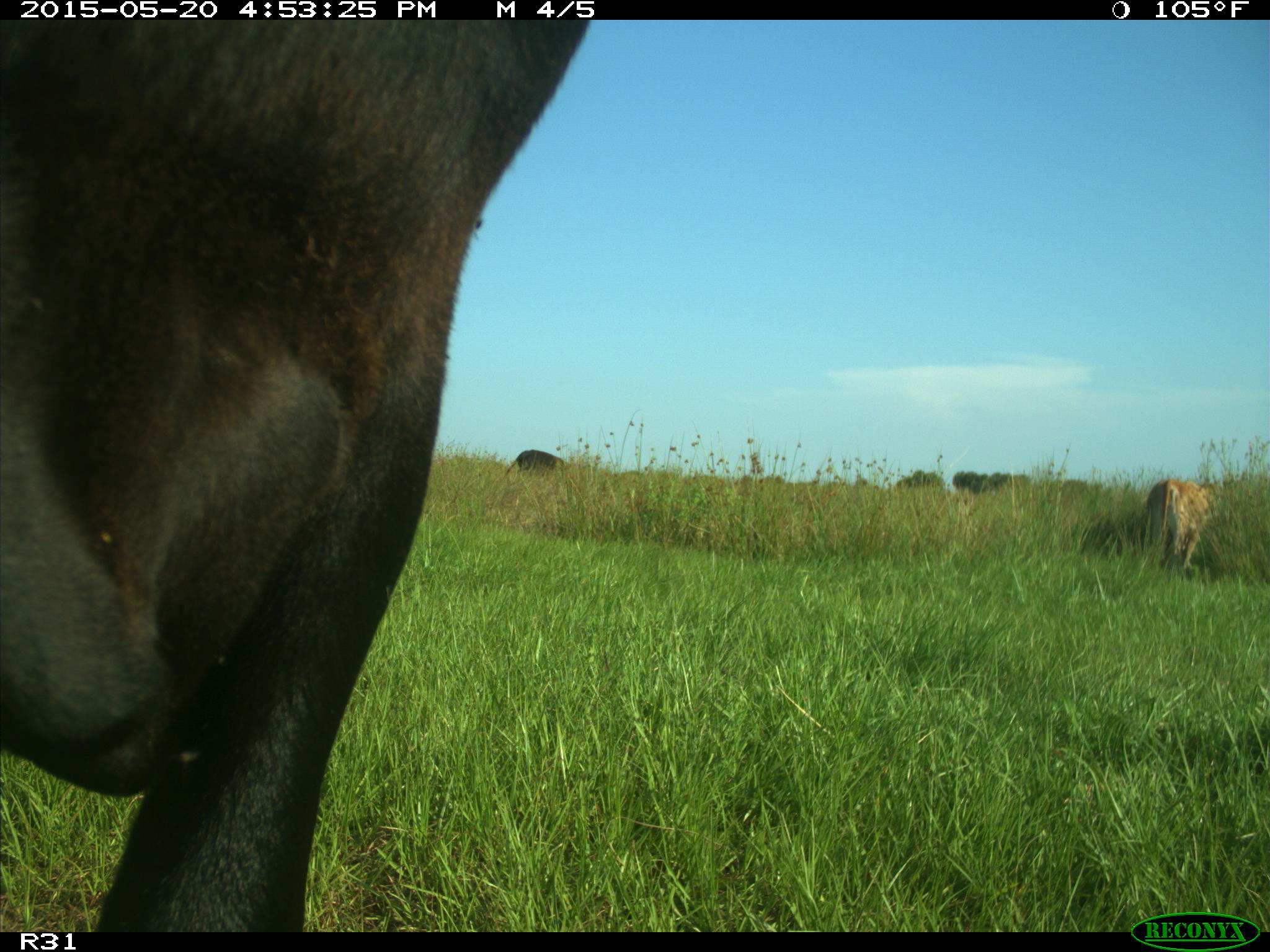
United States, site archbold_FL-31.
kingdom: Animalia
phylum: Chordata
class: Mammalia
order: Artiodactyla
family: Bovidae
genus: Bos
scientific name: Bos taurus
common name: domestic cow